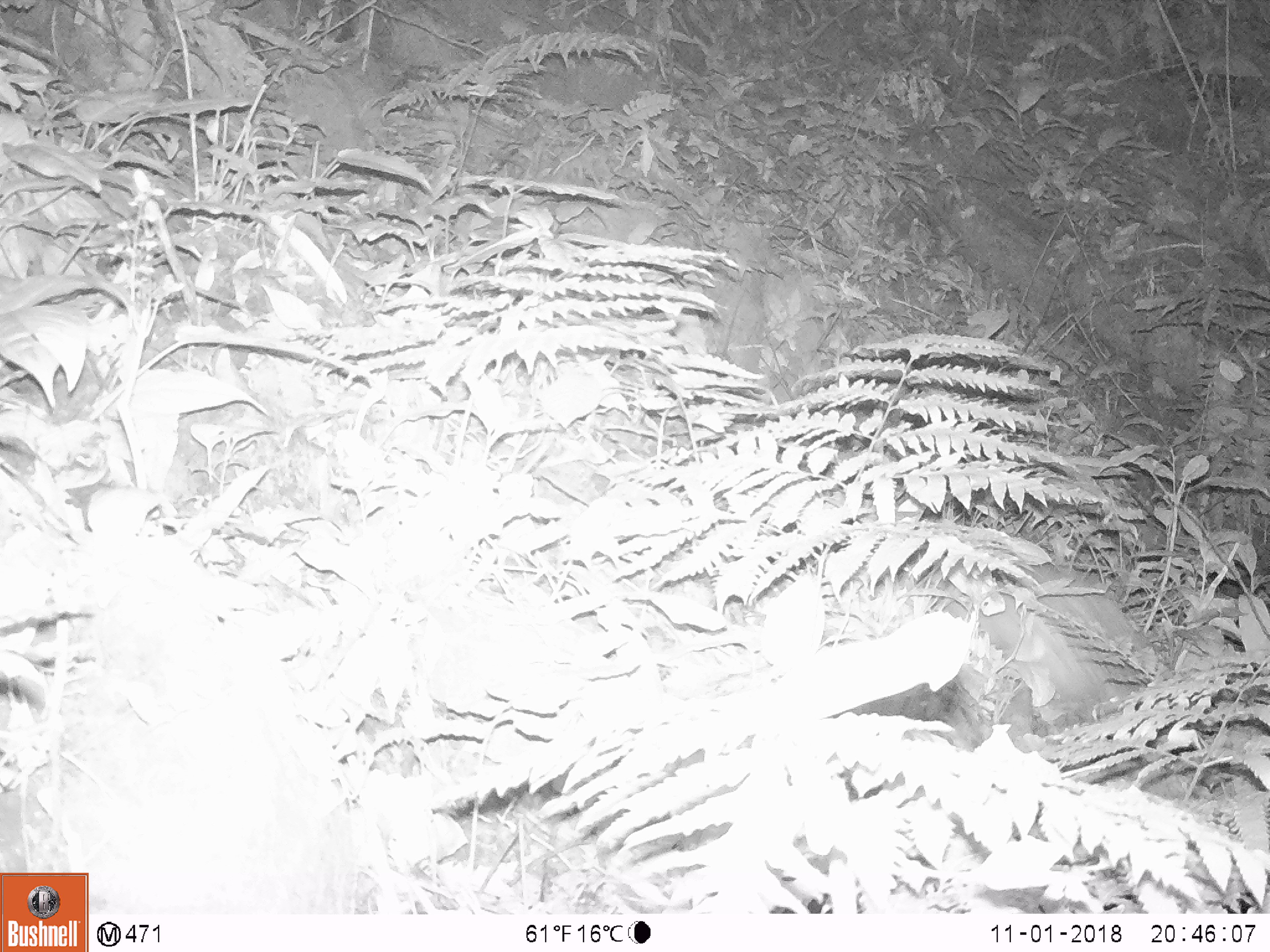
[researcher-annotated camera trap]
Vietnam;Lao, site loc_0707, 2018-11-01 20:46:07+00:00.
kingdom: Animalia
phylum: Chordata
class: Mammalia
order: Rodentia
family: Hystricidae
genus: Atherurus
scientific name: Atherurus macrourus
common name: asiatic brush-tailed porcupine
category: asiatic brush tailed porcupine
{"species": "asiatic brush tailed porcupine (asiatic brush-tailed porcupine) (Atherurus macrourus)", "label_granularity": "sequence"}